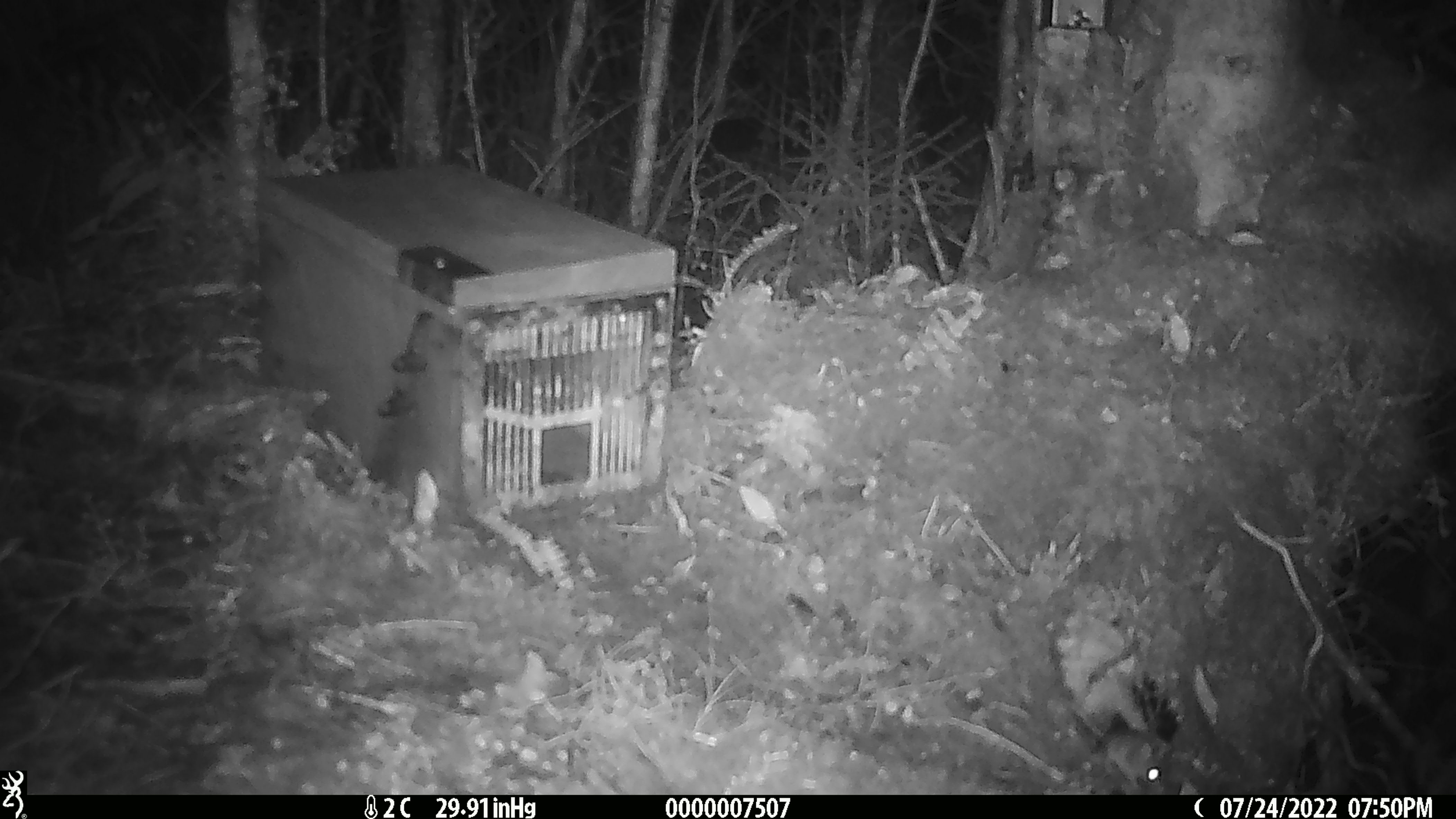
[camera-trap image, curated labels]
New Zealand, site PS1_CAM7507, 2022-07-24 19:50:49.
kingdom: Animalia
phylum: Chordata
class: Mammalia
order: Rodentia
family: Muridae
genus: Mus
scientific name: Mus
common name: mouse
Mouse (Mus).